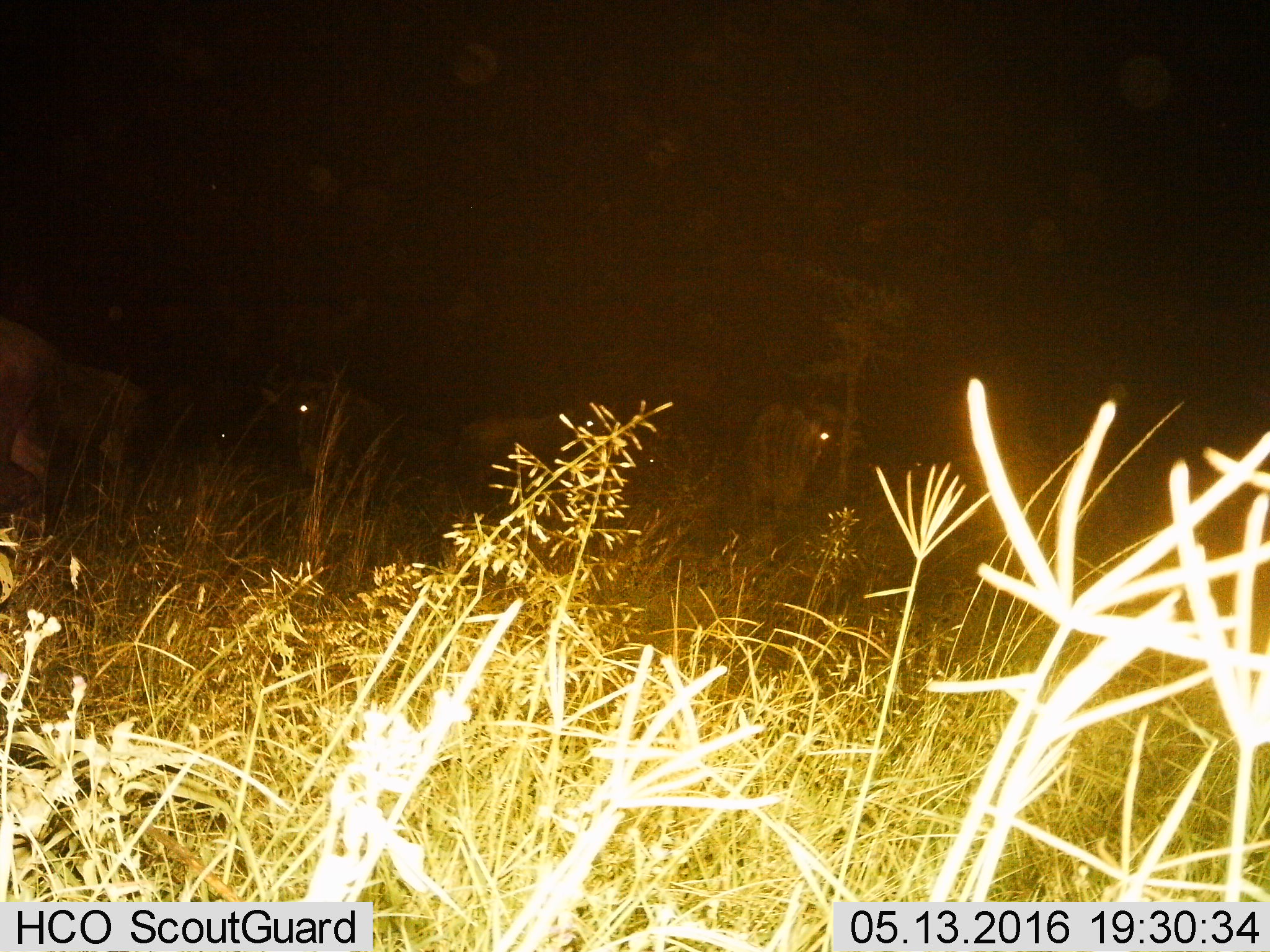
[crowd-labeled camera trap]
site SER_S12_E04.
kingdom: Animalia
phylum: Chordata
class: Mammalia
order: Artiodactyla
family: Bovidae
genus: Connochaetes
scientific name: Connochaetes taurinus taurinus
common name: blue wildebeest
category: wildebeestblue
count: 6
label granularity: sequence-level